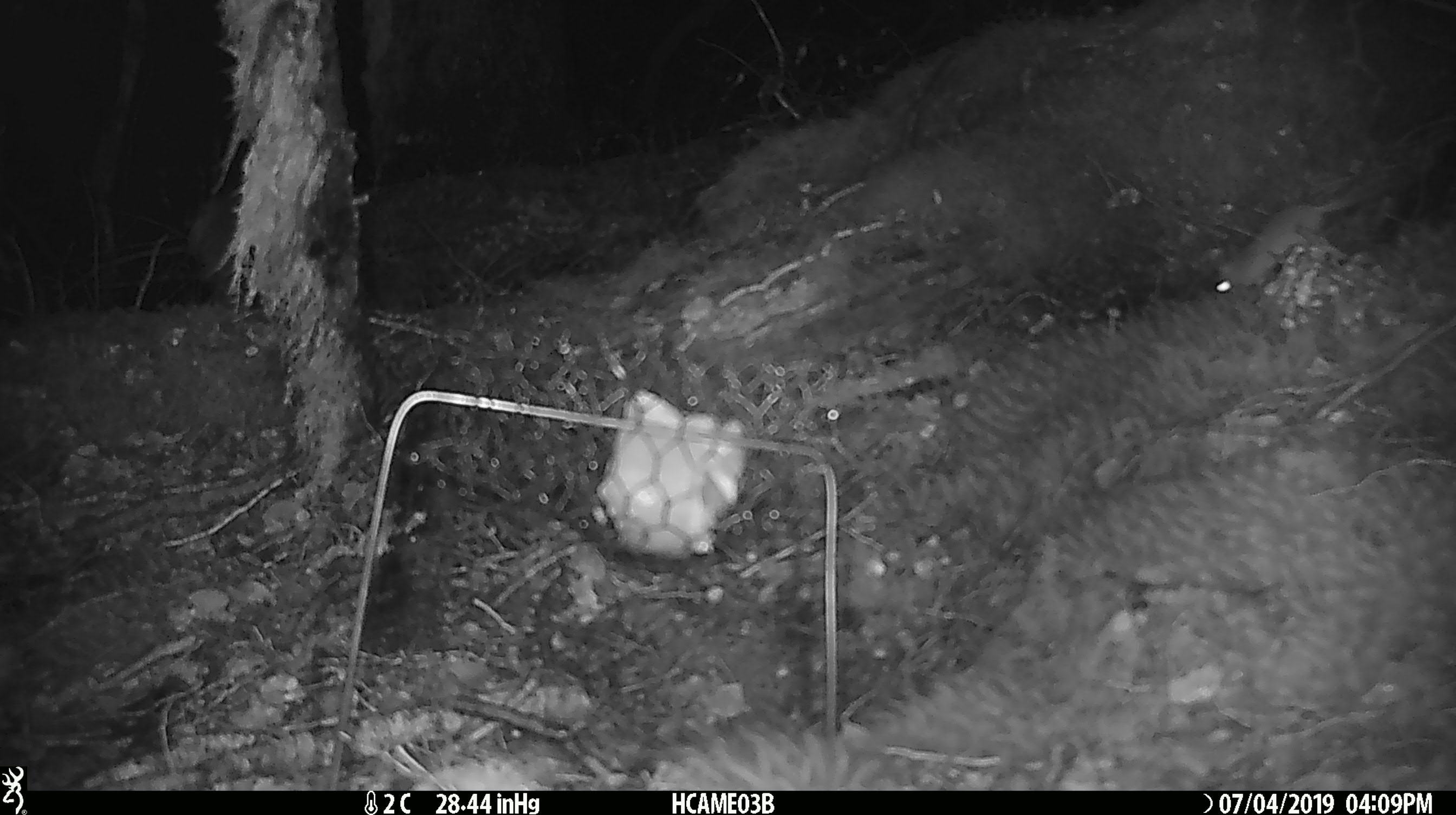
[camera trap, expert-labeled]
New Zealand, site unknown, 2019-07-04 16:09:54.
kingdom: Animalia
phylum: Chordata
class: Mammalia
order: Rodentia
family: Muridae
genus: Mus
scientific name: Mus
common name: mouse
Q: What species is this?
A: Mouse (Mus).